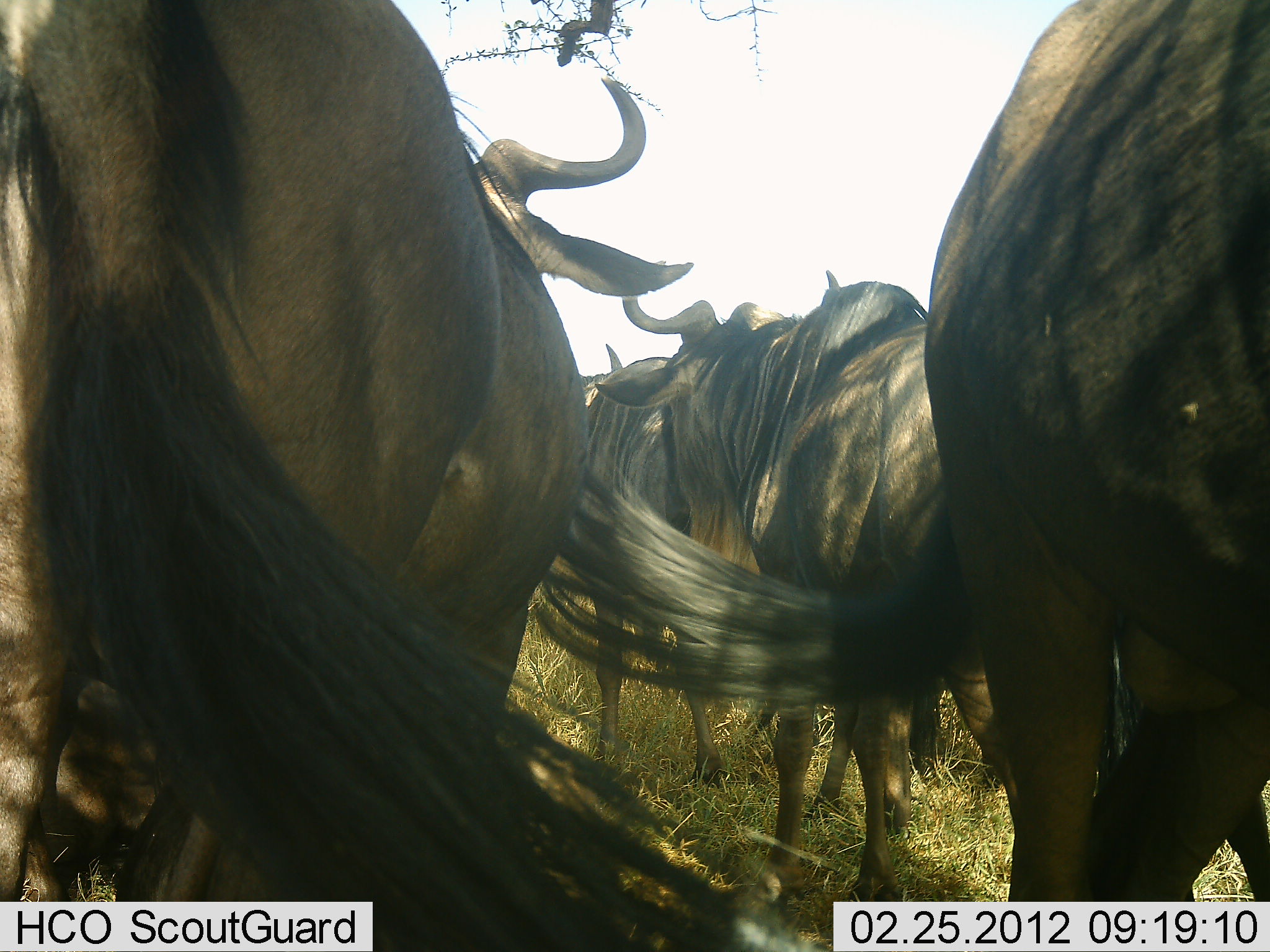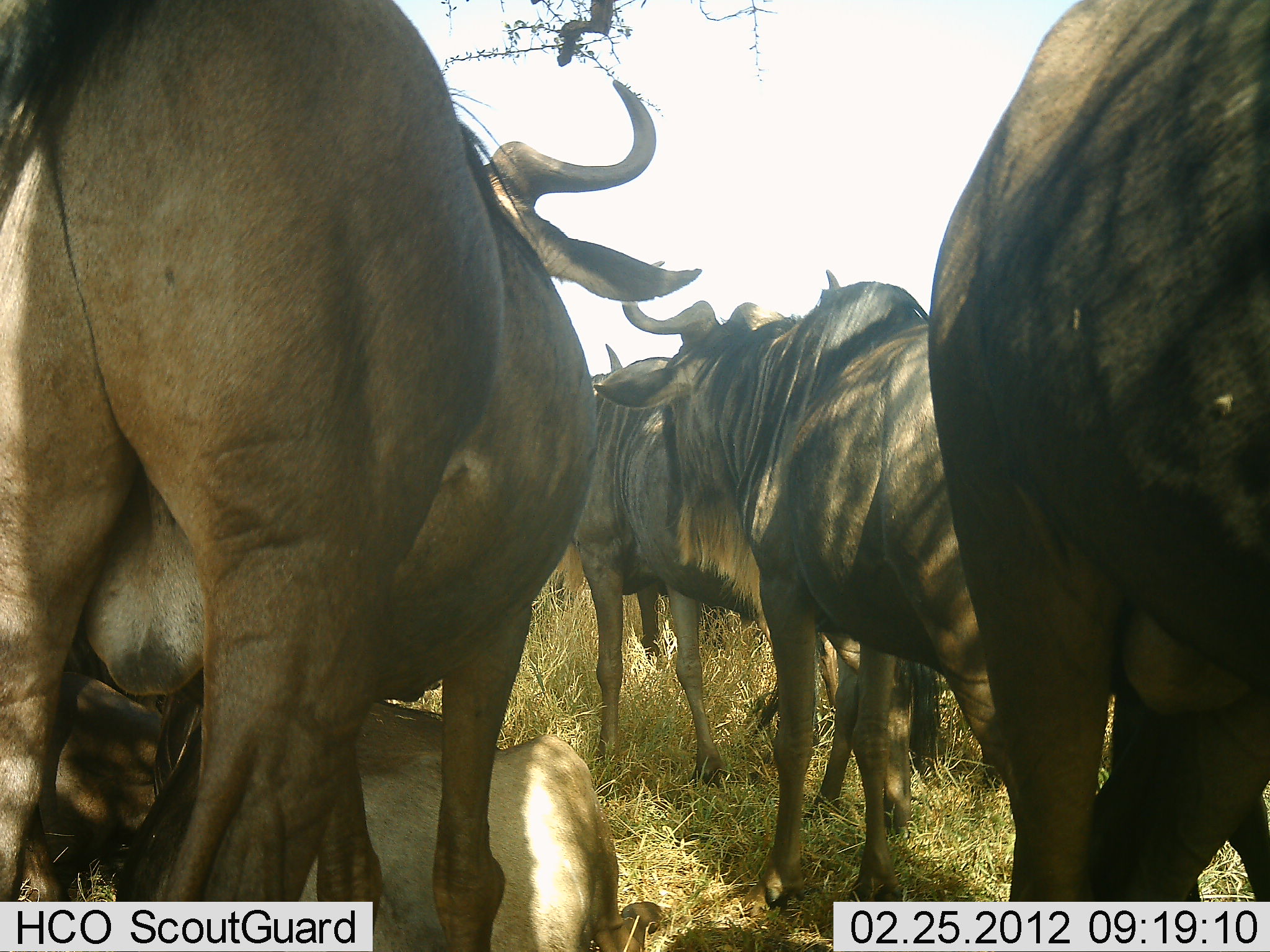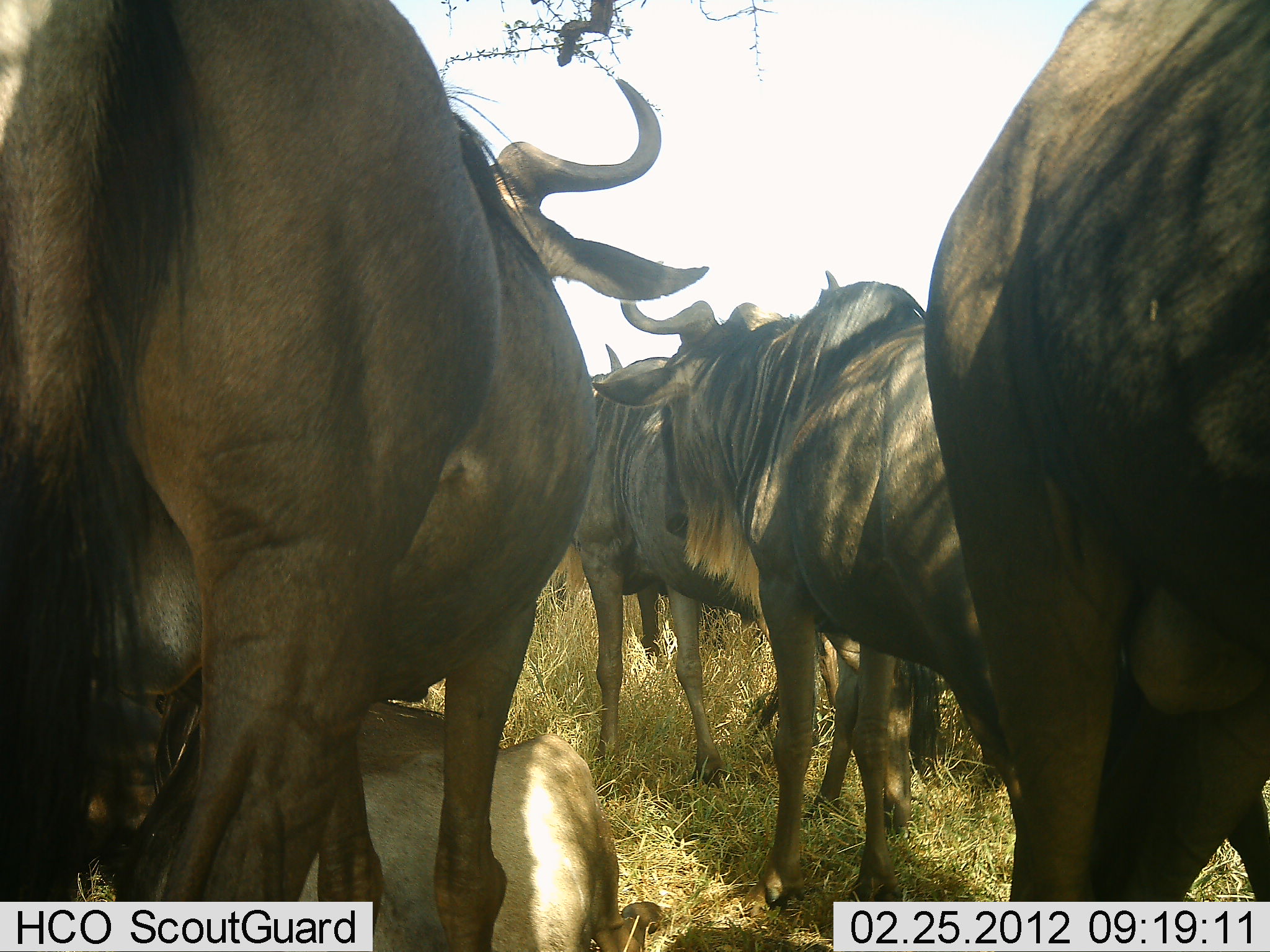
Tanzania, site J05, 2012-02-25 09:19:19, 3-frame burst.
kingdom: Animalia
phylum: Chordata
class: Mammalia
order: Artiodactyla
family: Bovidae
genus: Connochaetes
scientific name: Connochaetes taurinus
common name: blue wildebeest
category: wildebeest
Wildebeest (blue wildebeest) (Connochaetes taurinus), count 6. Behavior (volunteer vote fractions): standing 100%, resting 73%, moving 7%, interacting 7%. Young present (vote fraction): 7%. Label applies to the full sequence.